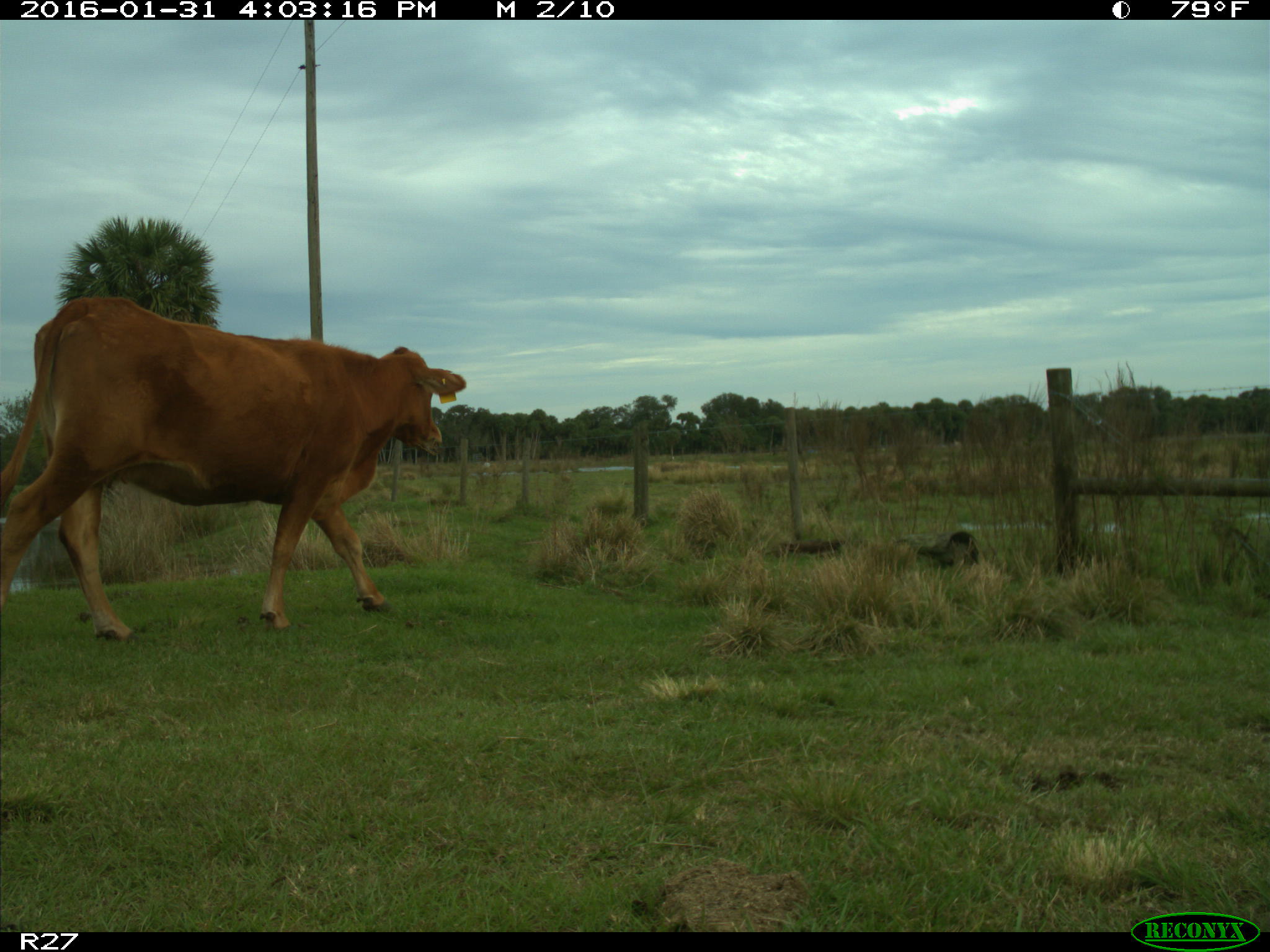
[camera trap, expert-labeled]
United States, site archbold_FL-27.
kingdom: Animalia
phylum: Chordata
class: Mammalia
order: Artiodactyla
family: Bovidae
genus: Bos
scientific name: Bos taurus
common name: domestic cow